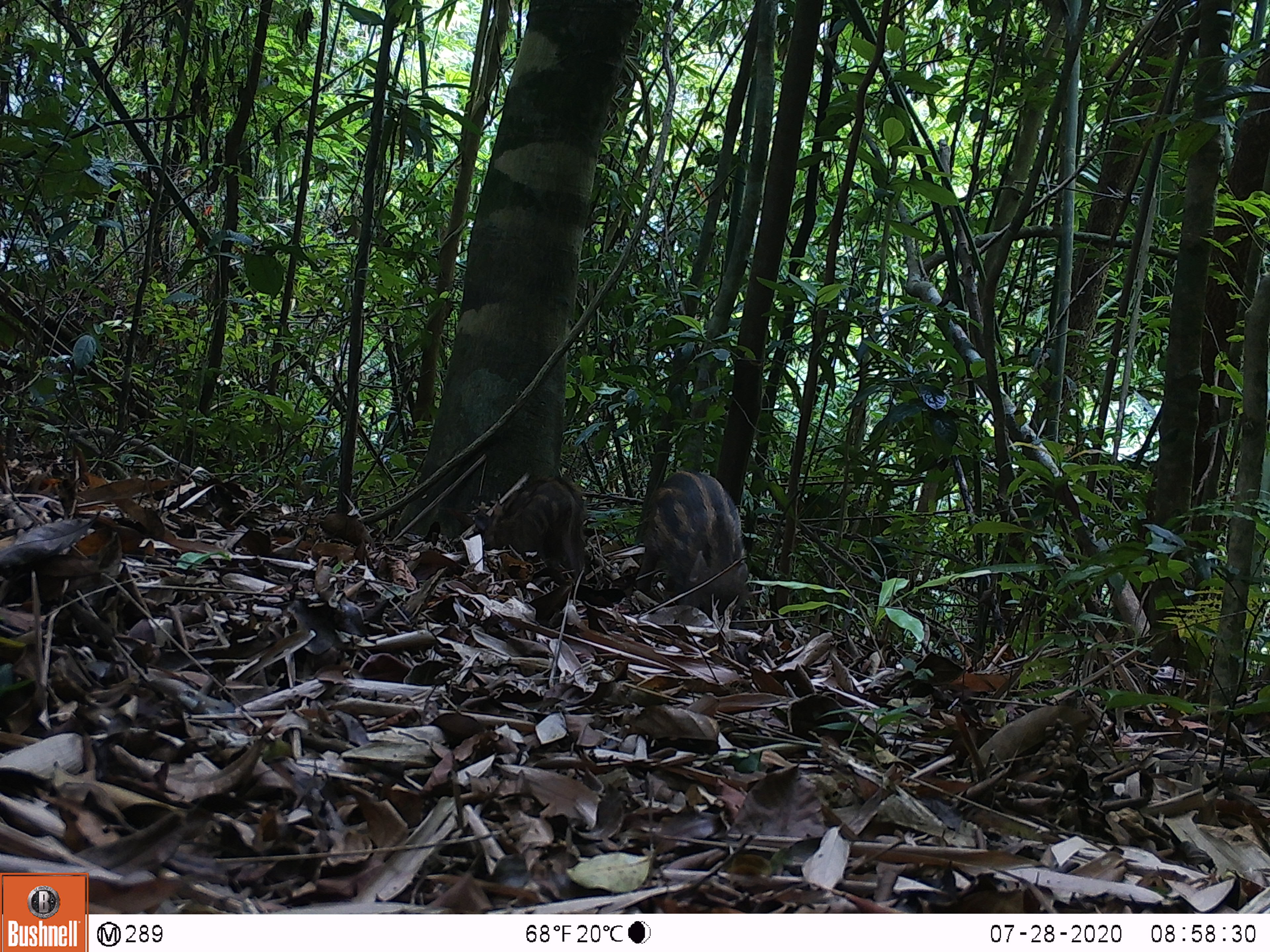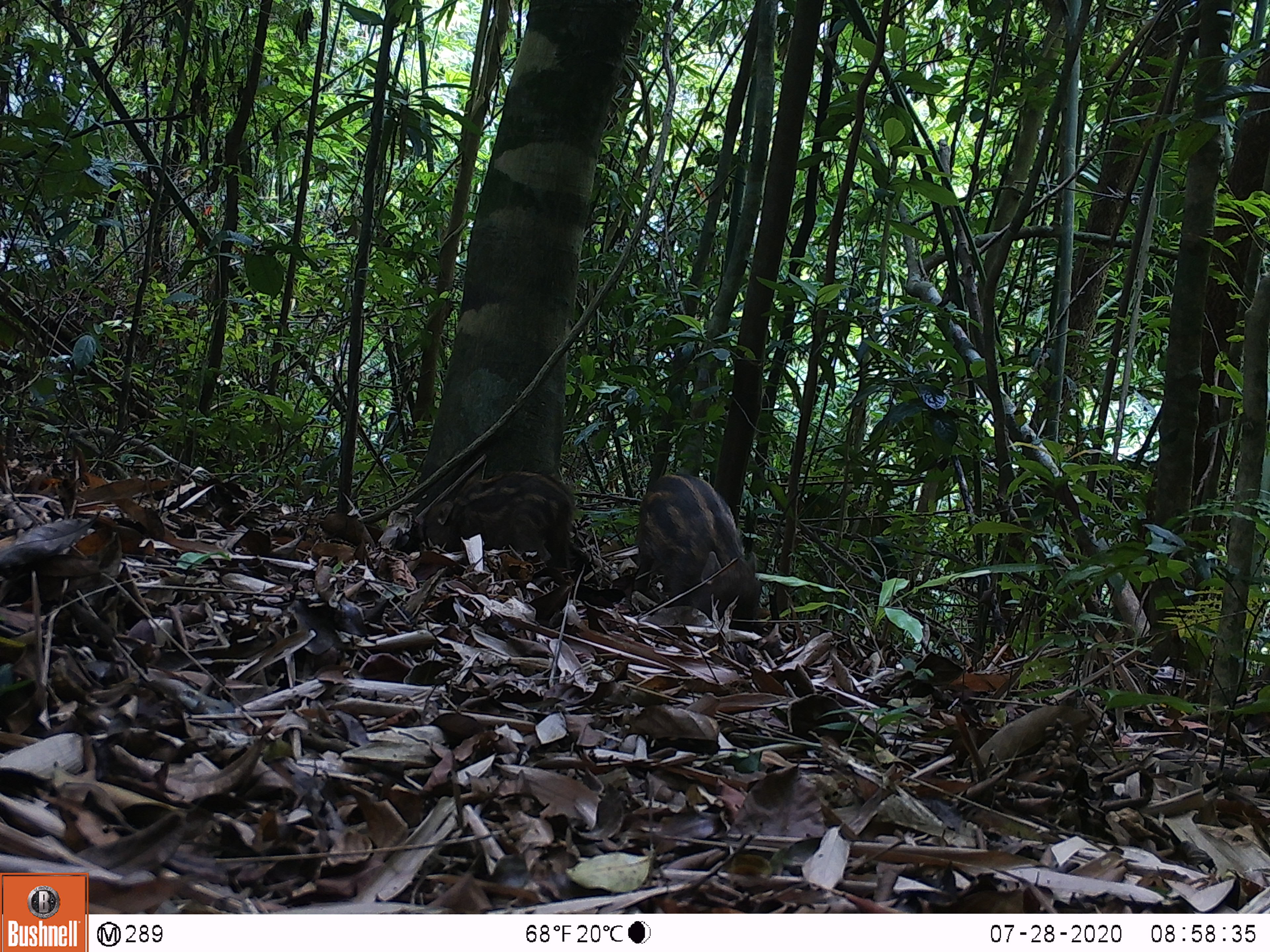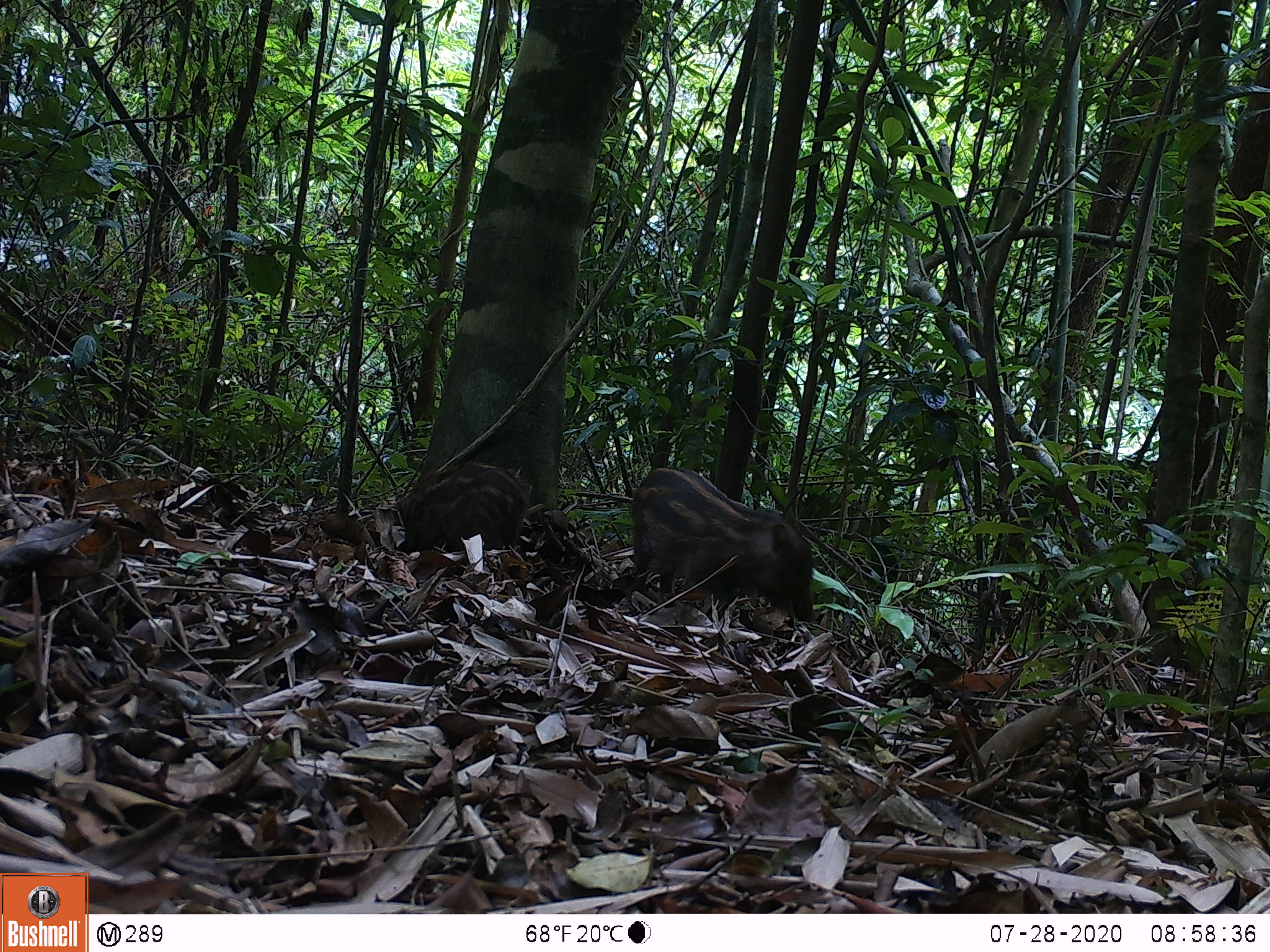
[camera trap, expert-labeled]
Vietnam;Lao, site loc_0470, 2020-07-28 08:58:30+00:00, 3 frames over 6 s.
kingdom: Animalia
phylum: Chordata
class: Mammalia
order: Artiodactyla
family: Suidae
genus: Sus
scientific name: Sus scrofa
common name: eurasian wild pig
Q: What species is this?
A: Eurasian wild pig (Sus scrofa).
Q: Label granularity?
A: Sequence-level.